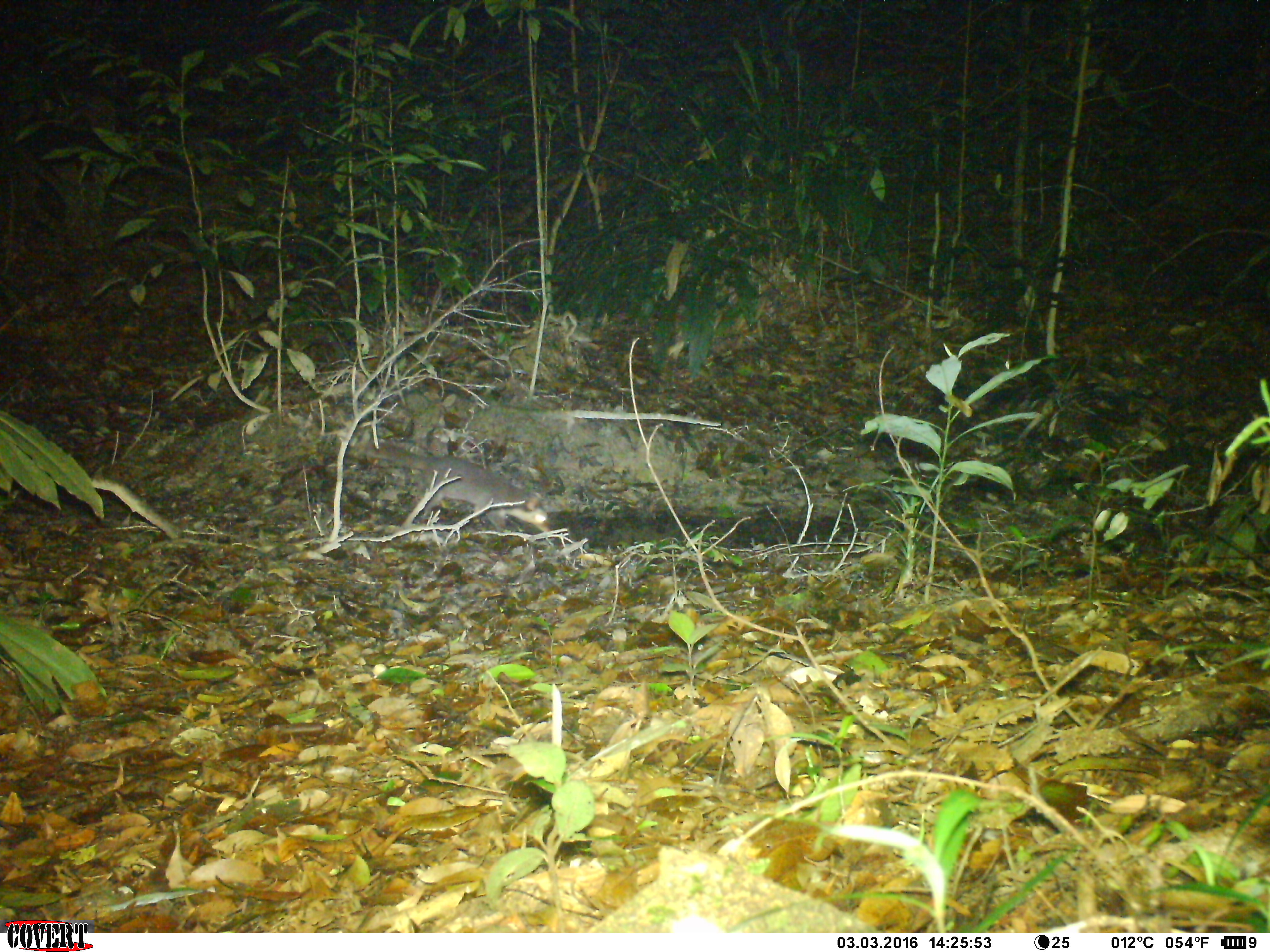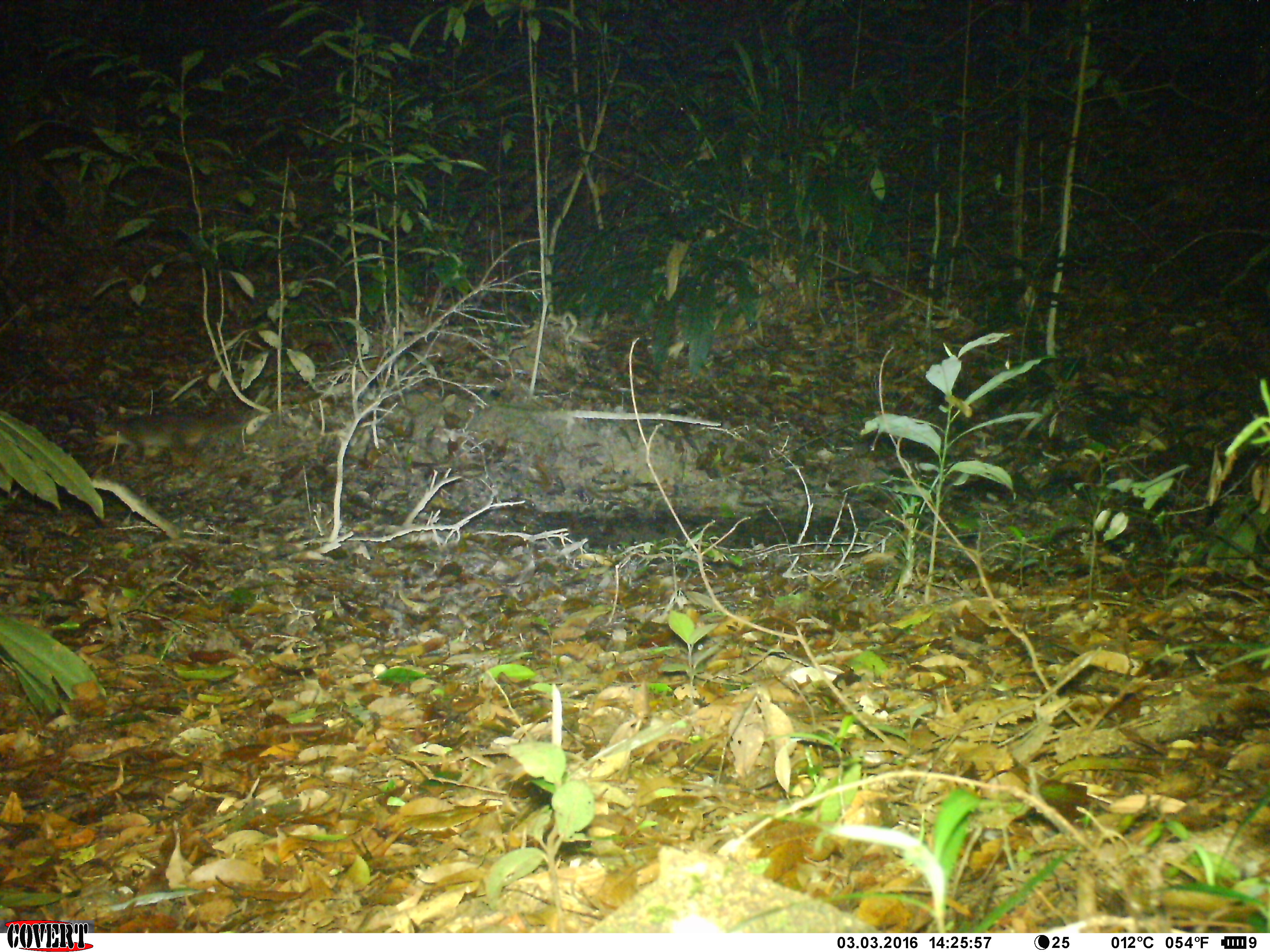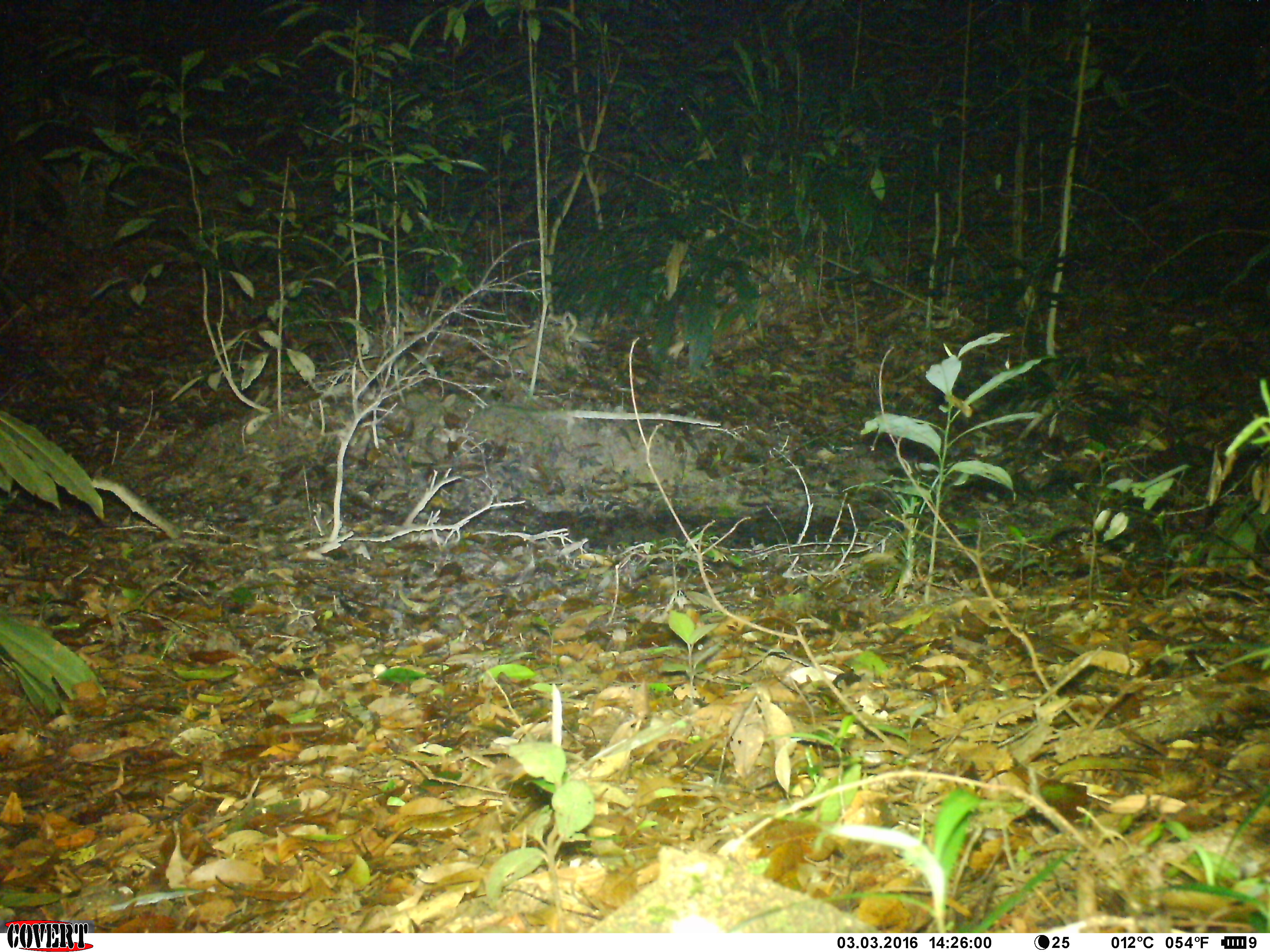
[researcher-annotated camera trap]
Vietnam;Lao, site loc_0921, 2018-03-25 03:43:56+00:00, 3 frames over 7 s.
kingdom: Animalia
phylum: Chordata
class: Mammalia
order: Carnivora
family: Mustelidae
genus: Melogale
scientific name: Melogale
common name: ferret badger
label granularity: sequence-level